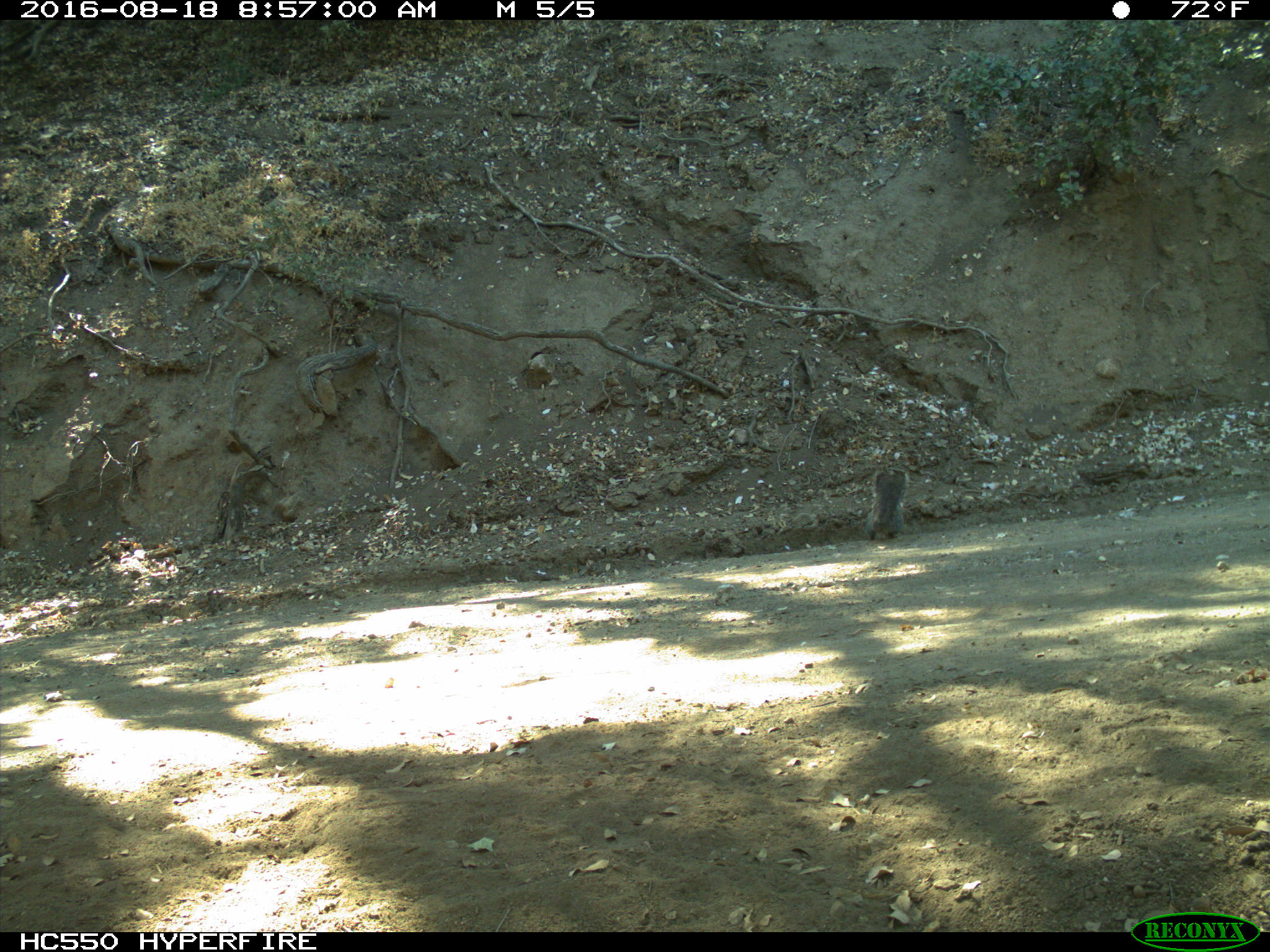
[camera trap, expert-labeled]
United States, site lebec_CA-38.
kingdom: Animalia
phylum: Chordata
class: Mammalia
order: Rodentia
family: Sciuridae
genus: Sciurus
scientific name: Sciurus carolinensis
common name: eastern gray squirrel